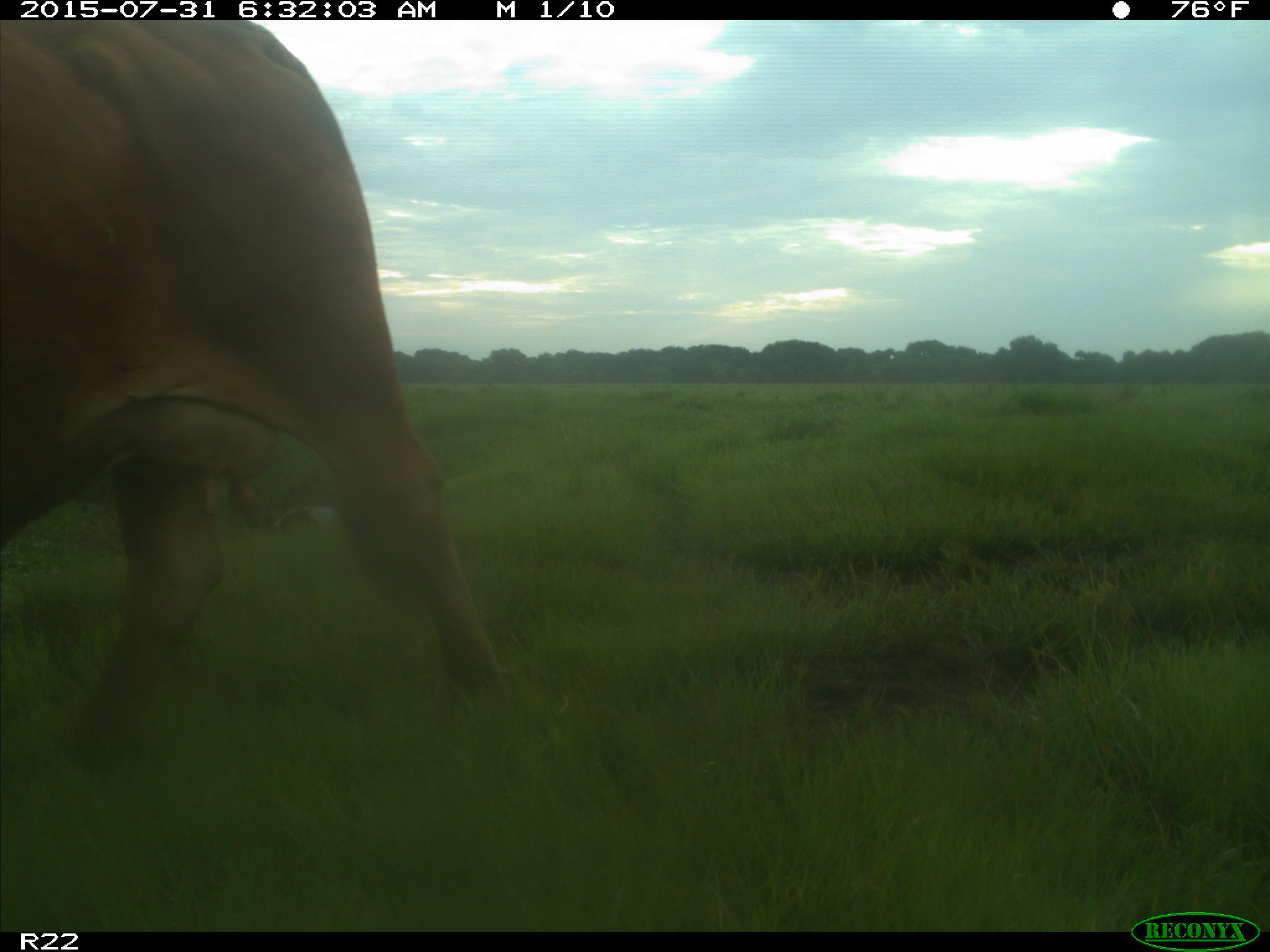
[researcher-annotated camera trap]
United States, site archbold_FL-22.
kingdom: Animalia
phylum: Chordata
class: Mammalia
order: Artiodactyla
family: Bovidae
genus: Bos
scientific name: Bos taurus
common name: domestic cow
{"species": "Bos taurus (domestic cow)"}